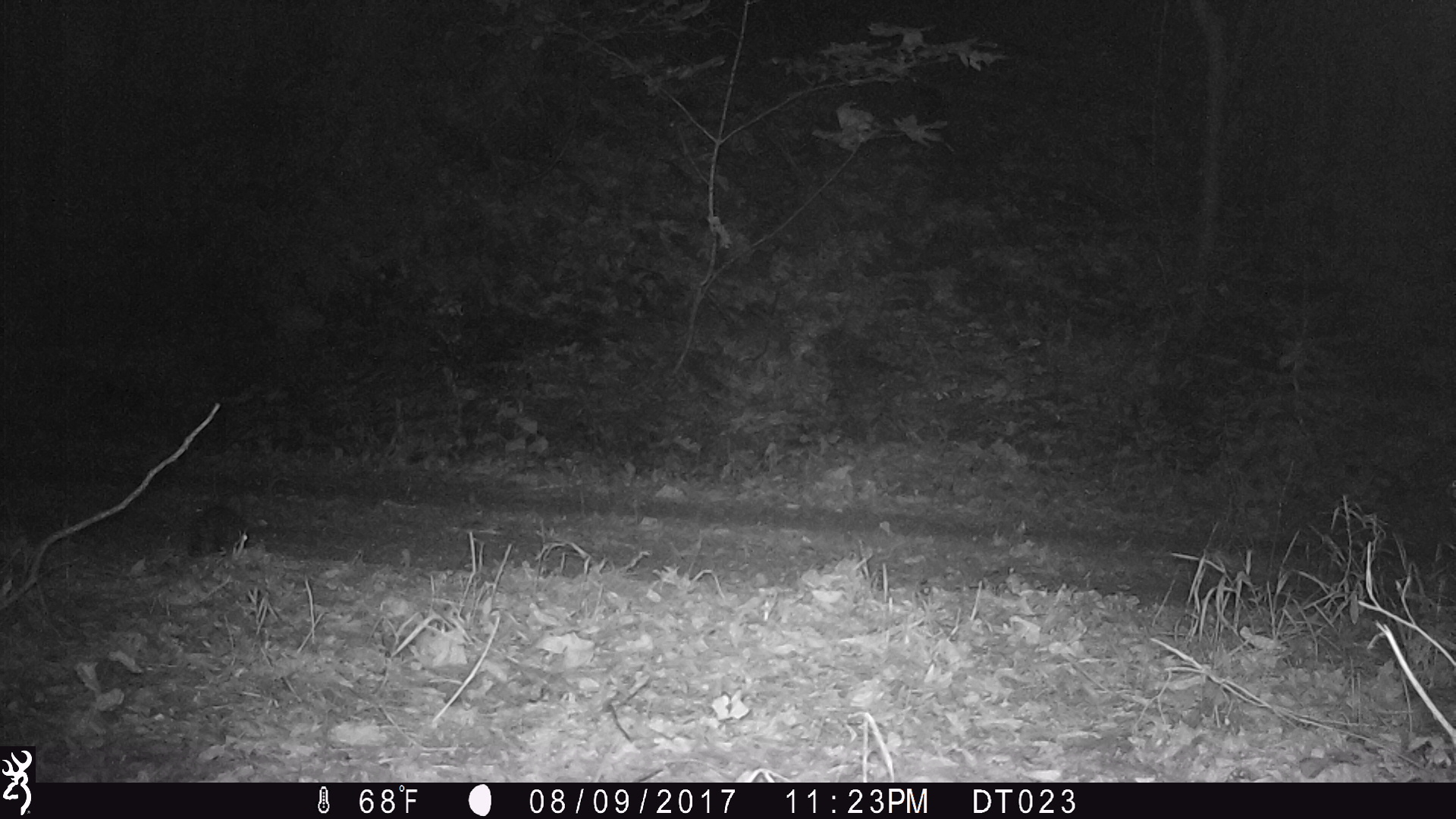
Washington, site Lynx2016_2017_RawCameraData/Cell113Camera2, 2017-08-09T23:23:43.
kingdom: Animalia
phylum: Chordata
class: Mammalia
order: Lagomorpha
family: Leporidae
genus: Lepus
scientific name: Lepus americanus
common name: snowshoe hare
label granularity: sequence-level